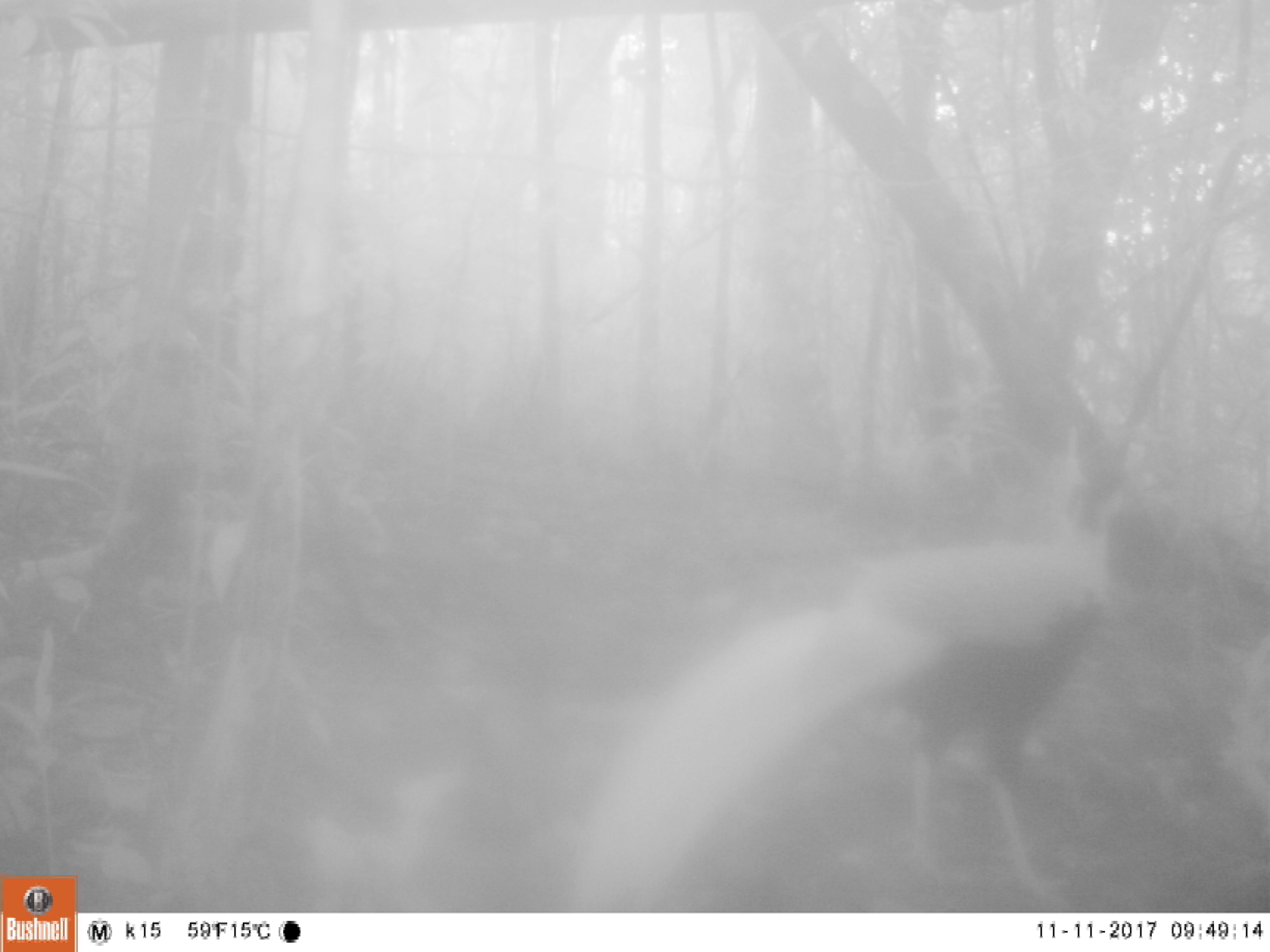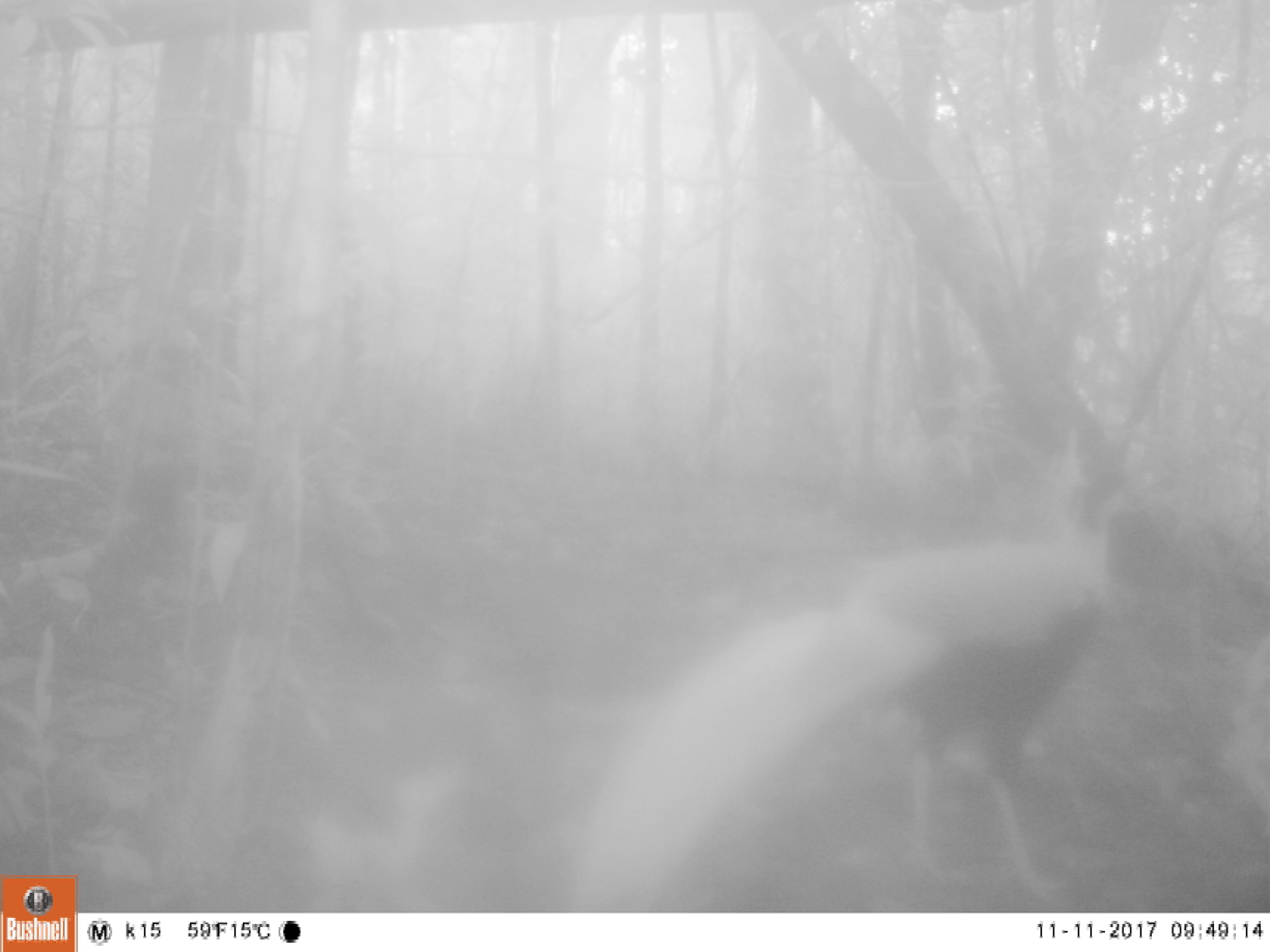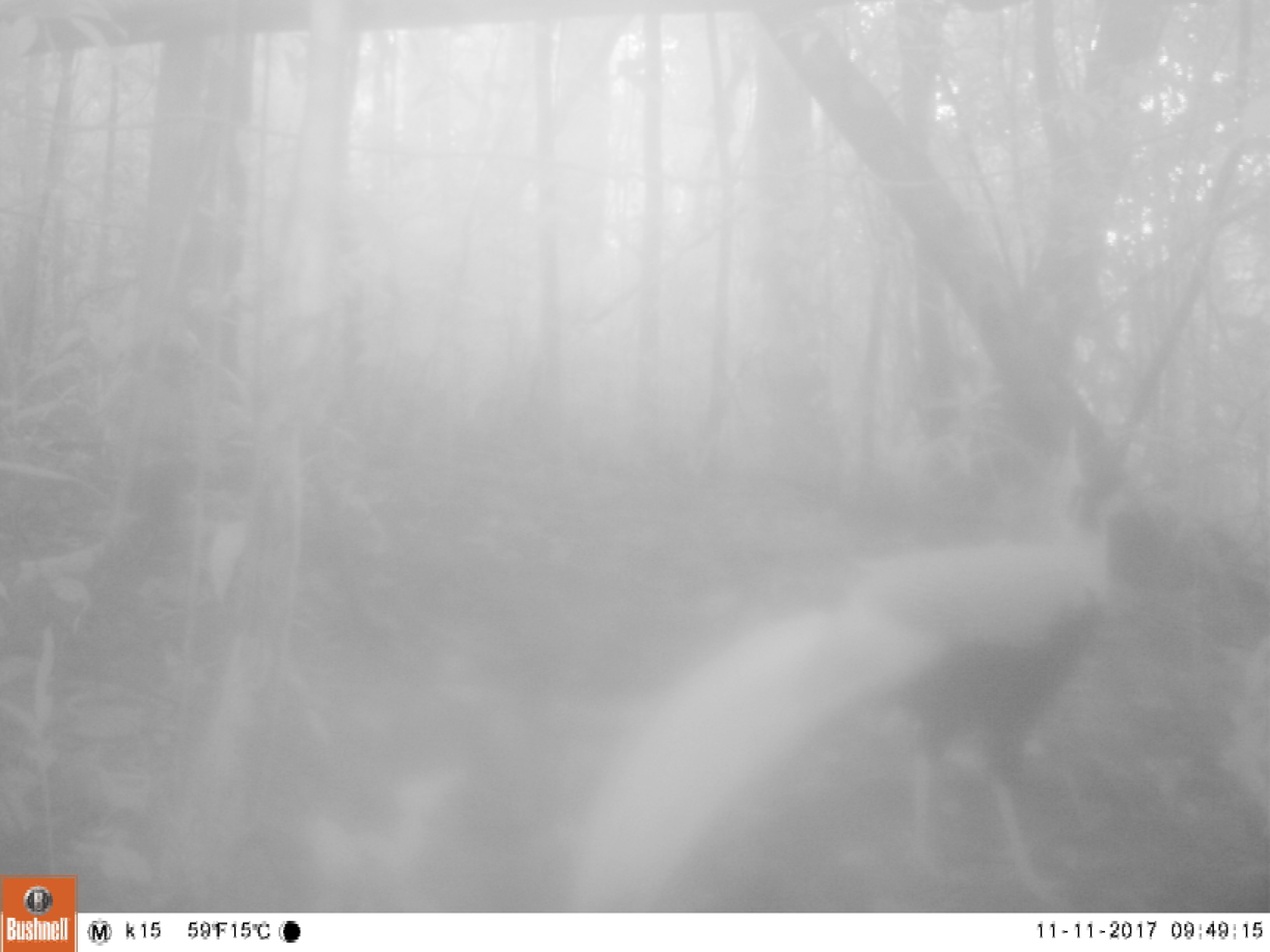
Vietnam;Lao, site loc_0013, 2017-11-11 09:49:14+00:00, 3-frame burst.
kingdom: Animalia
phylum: Chordata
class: Aves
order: Galliformes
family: Phasianidae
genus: Lophura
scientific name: Lophura nycthemera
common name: silver pheasant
Silver pheasant (Lophura nycthemera). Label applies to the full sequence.